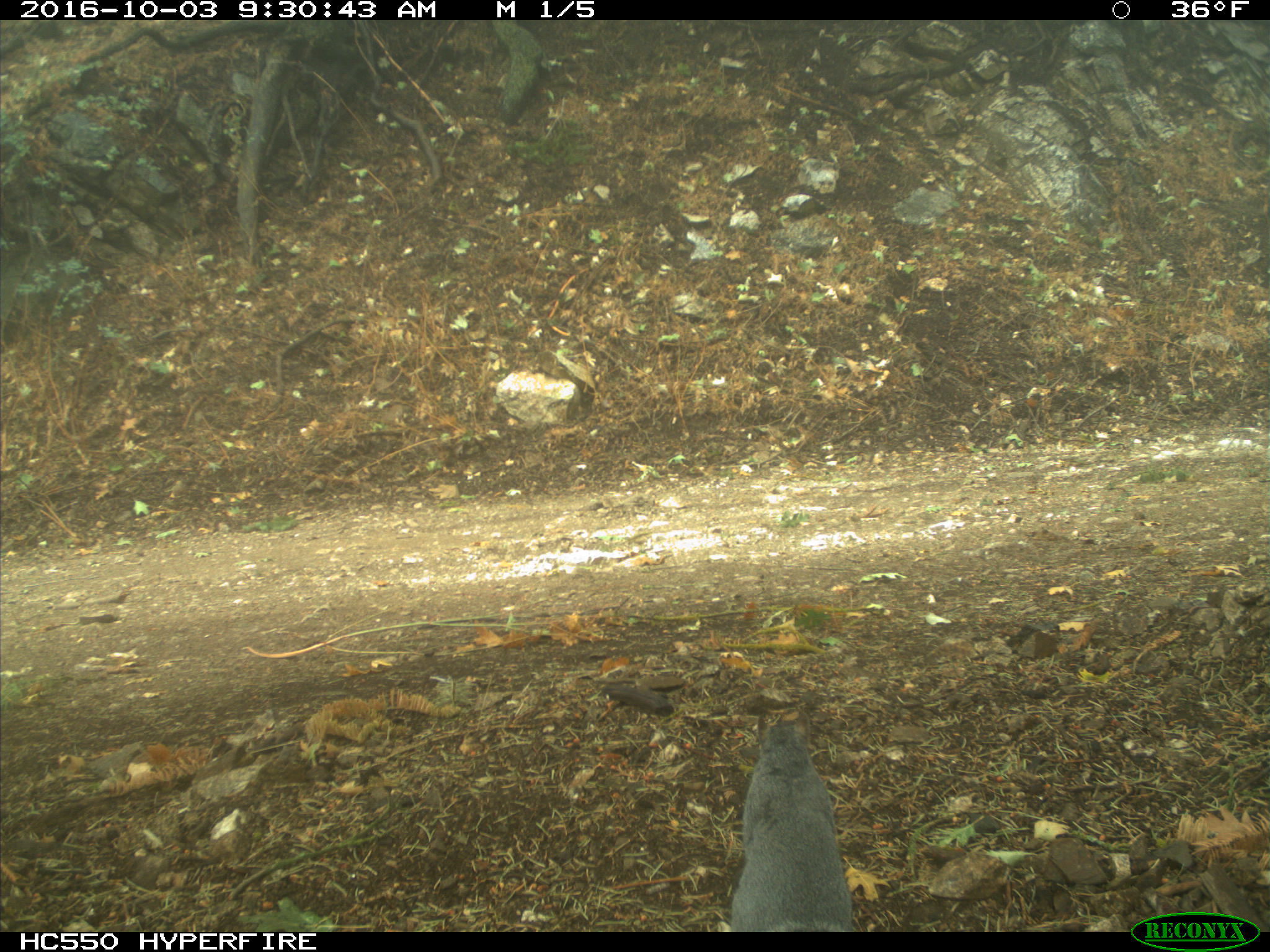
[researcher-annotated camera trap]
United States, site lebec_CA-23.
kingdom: Animalia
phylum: Chordata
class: Mammalia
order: Rodentia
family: Sciuridae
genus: Sciurus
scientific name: Sciurus carolinensis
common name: eastern gray squirrel